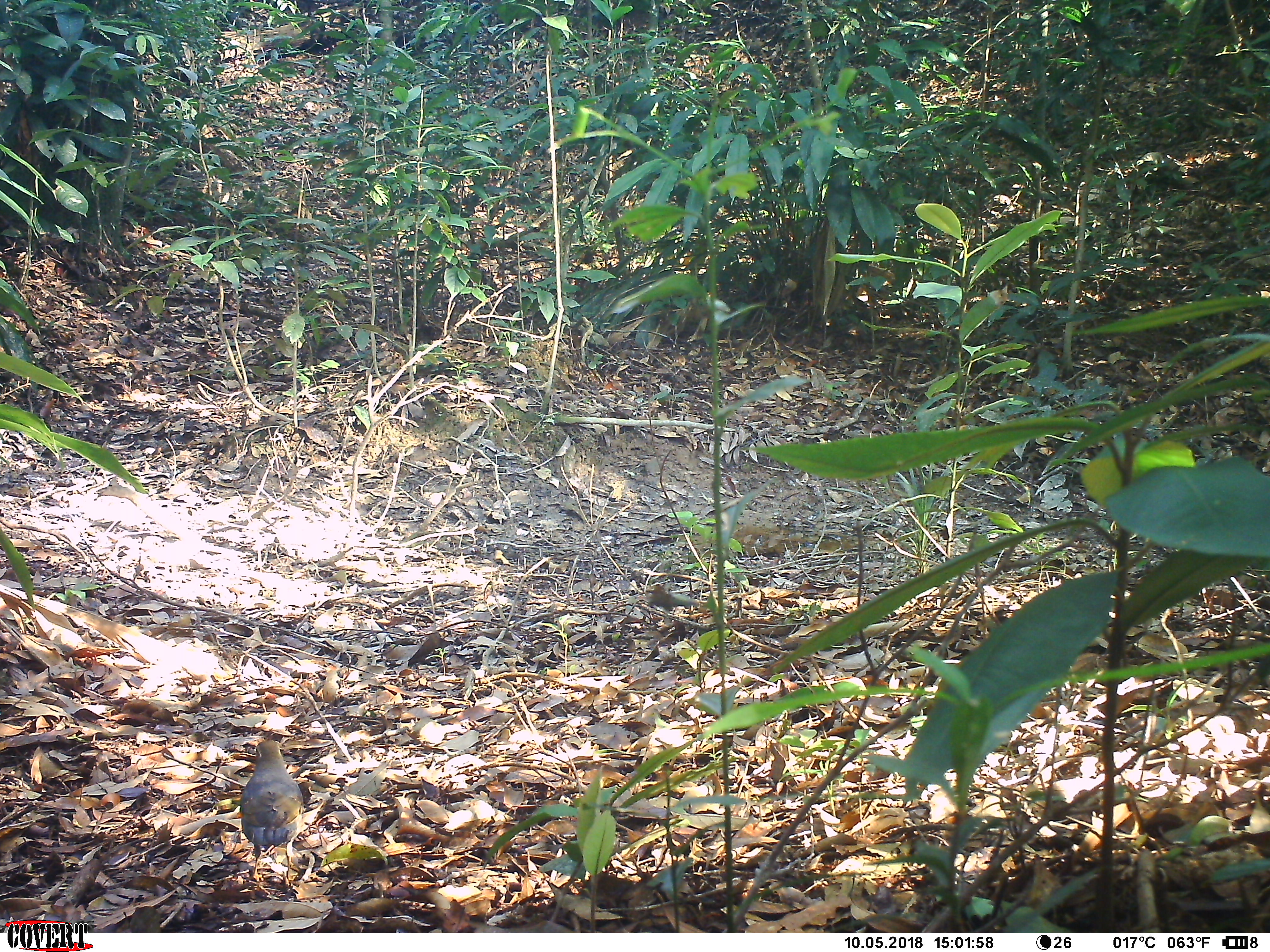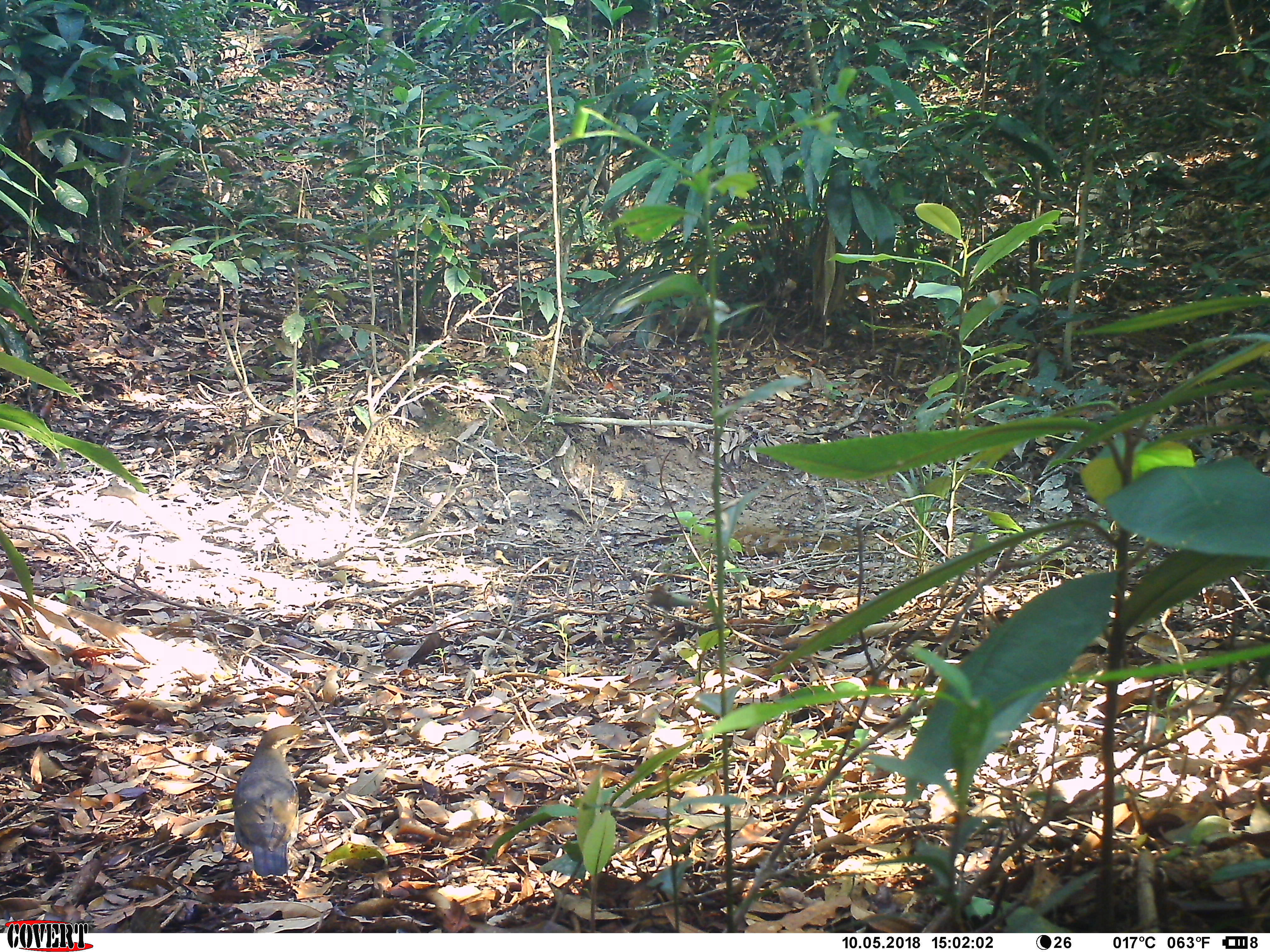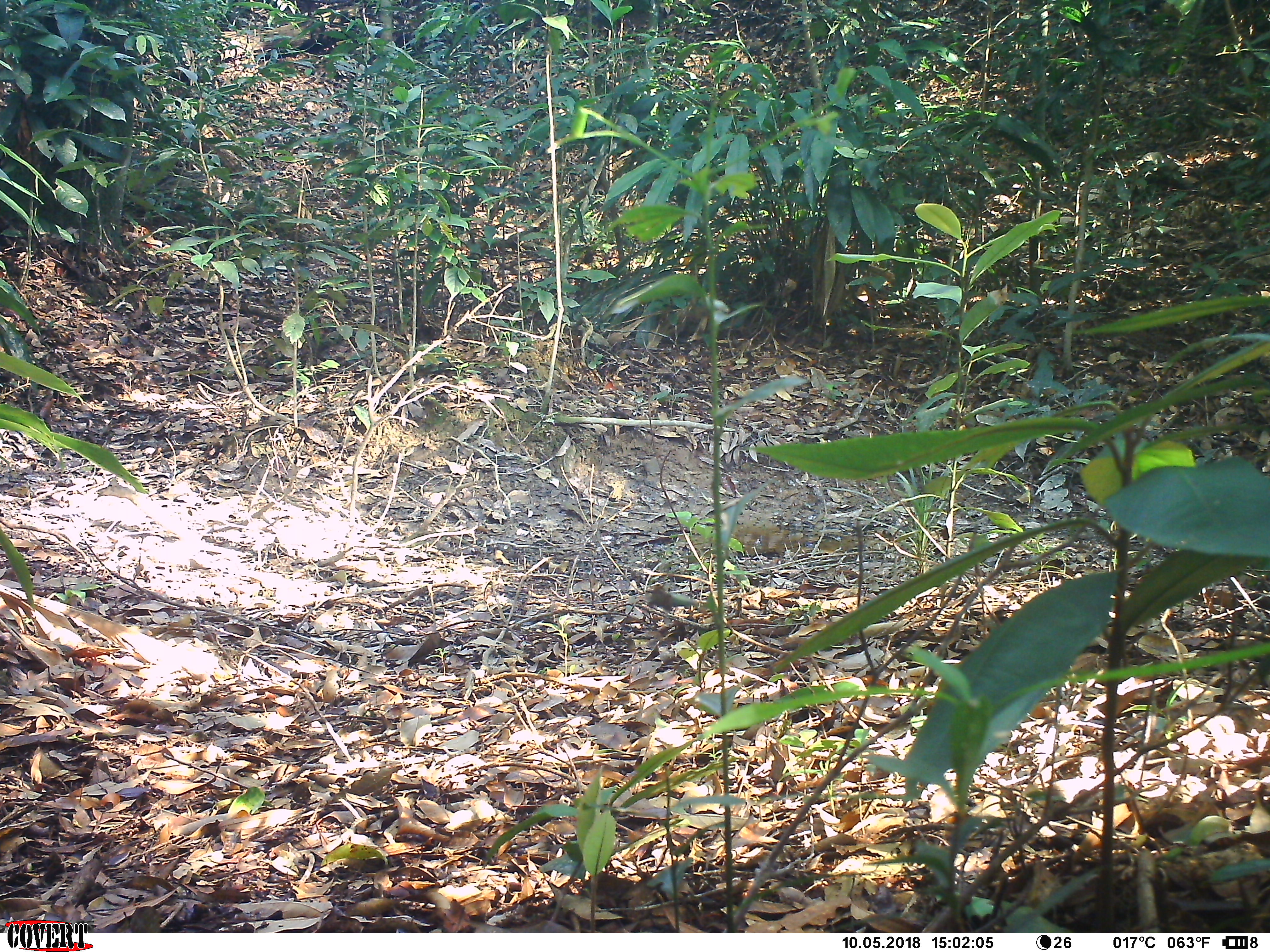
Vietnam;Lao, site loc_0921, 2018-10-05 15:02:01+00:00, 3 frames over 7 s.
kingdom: Animalia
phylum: Chordata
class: Aves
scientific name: Aves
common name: bird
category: unidentified bird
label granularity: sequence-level